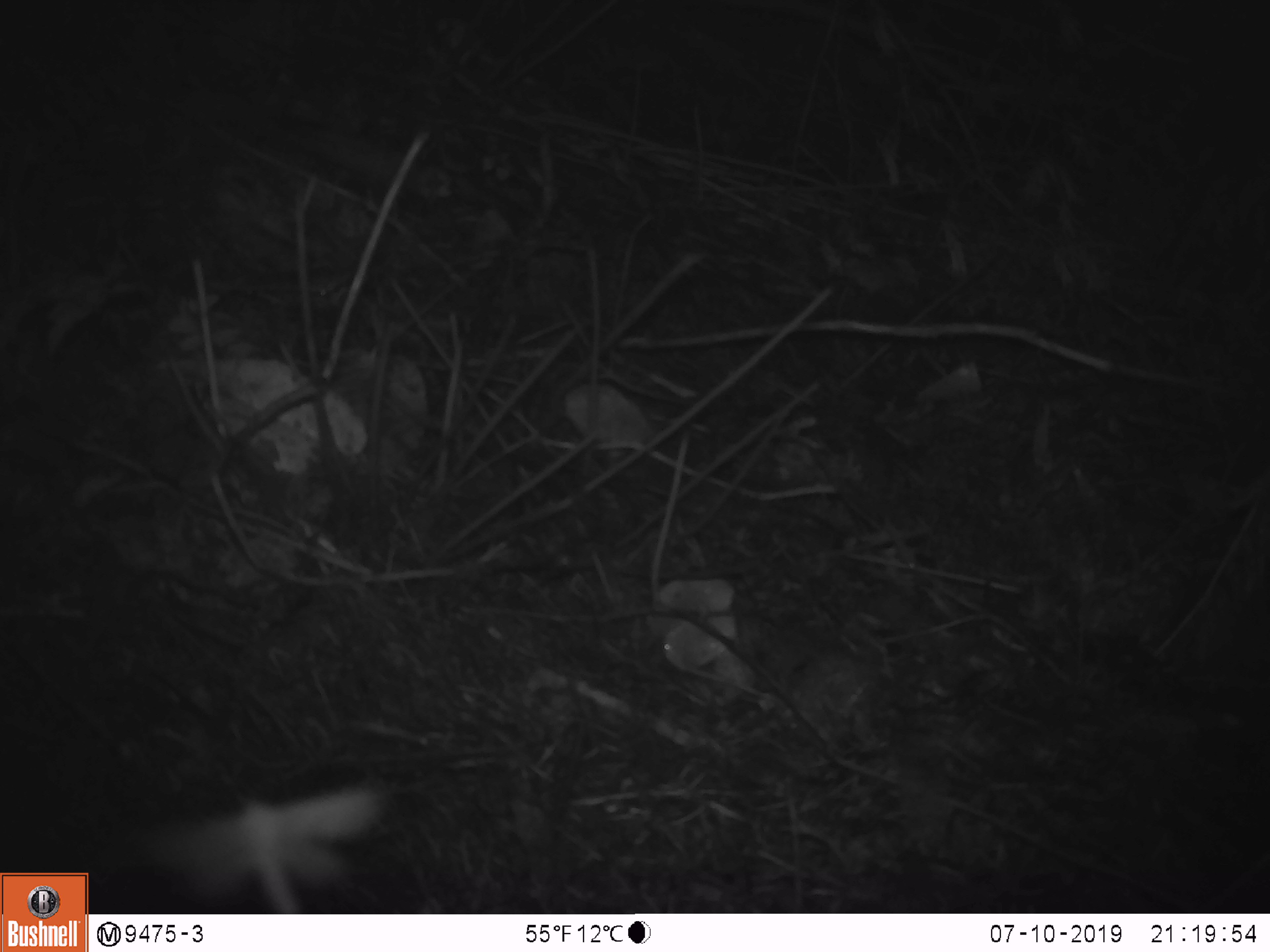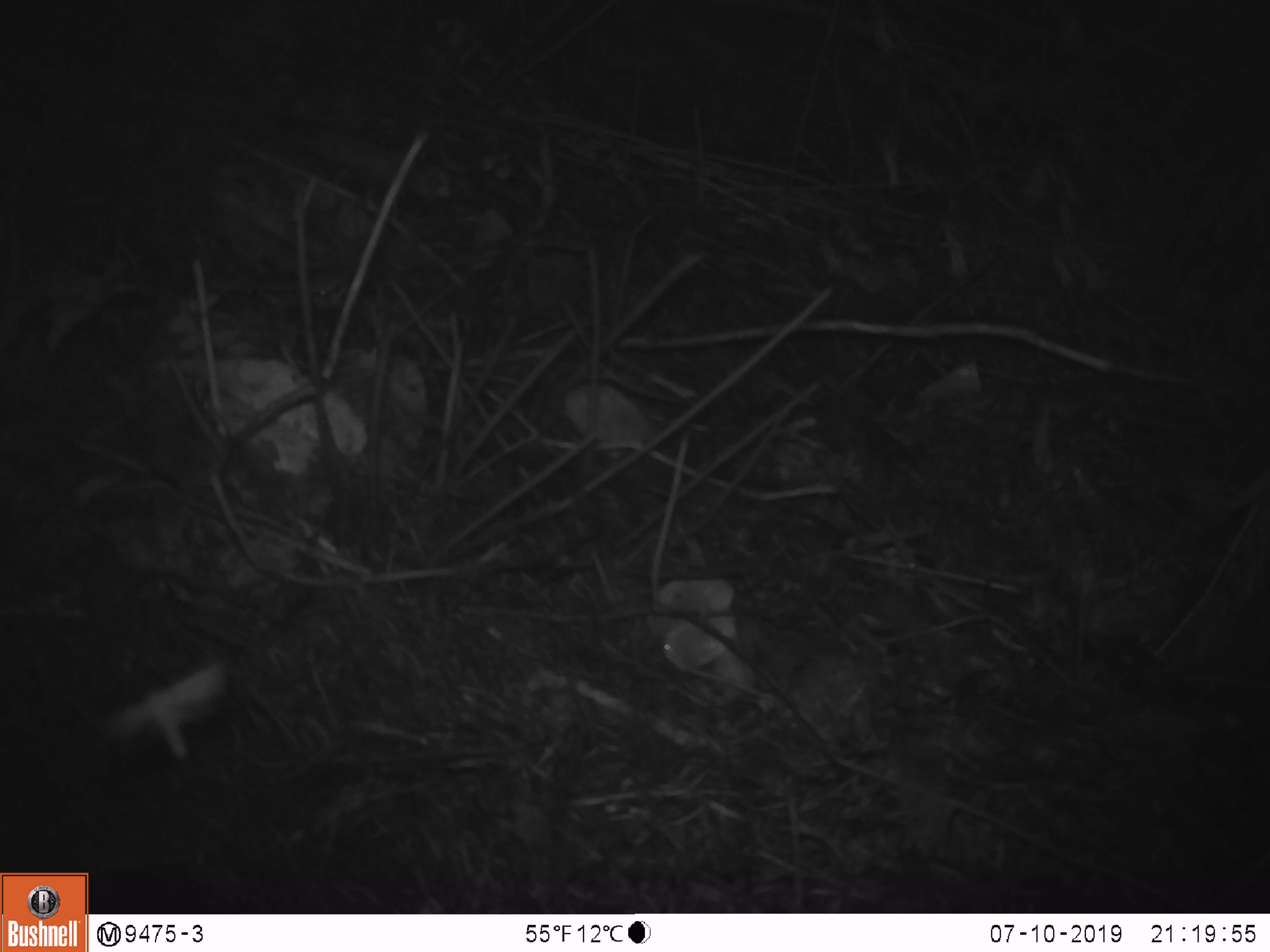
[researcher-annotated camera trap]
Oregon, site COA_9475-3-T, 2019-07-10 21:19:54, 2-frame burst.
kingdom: Animalia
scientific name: Animalia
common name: invertebrate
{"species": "invertebrate (Animalia)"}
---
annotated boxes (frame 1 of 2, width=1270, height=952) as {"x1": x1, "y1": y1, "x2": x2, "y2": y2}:
invertebrate: {"x1": 113, "y1": 776, "x2": 416, "y2": 914}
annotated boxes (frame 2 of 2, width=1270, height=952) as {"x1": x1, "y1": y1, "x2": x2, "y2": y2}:
invertebrate: {"x1": 82, "y1": 647, "x2": 249, "y2": 776}